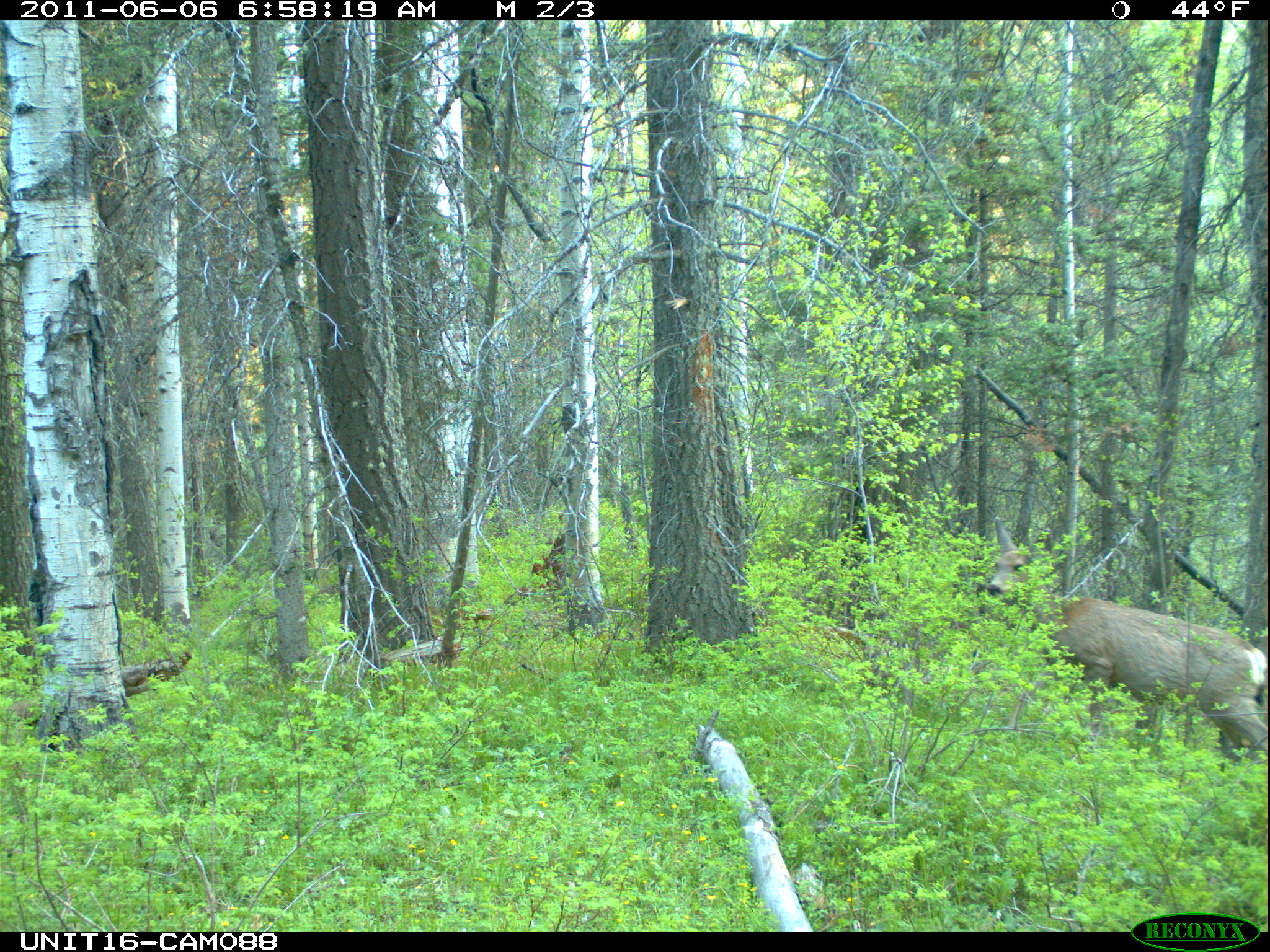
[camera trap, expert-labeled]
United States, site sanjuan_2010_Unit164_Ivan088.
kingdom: Animalia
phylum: Chordata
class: Mammalia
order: Artiodactyla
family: Cervidae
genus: Odocoileus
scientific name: Odocoileus hemionus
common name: mule deer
Odocoileus hemionus (mule deer).